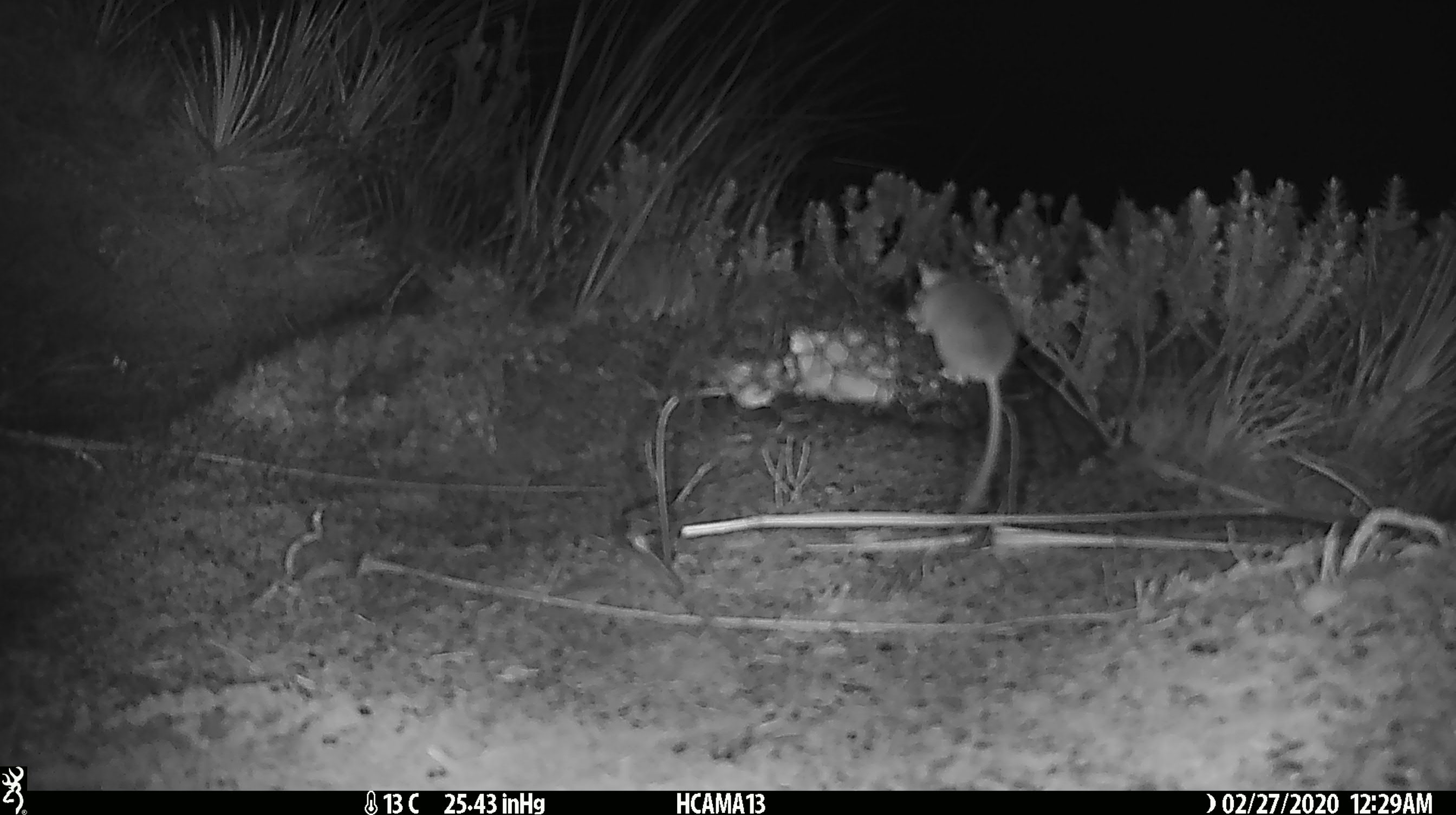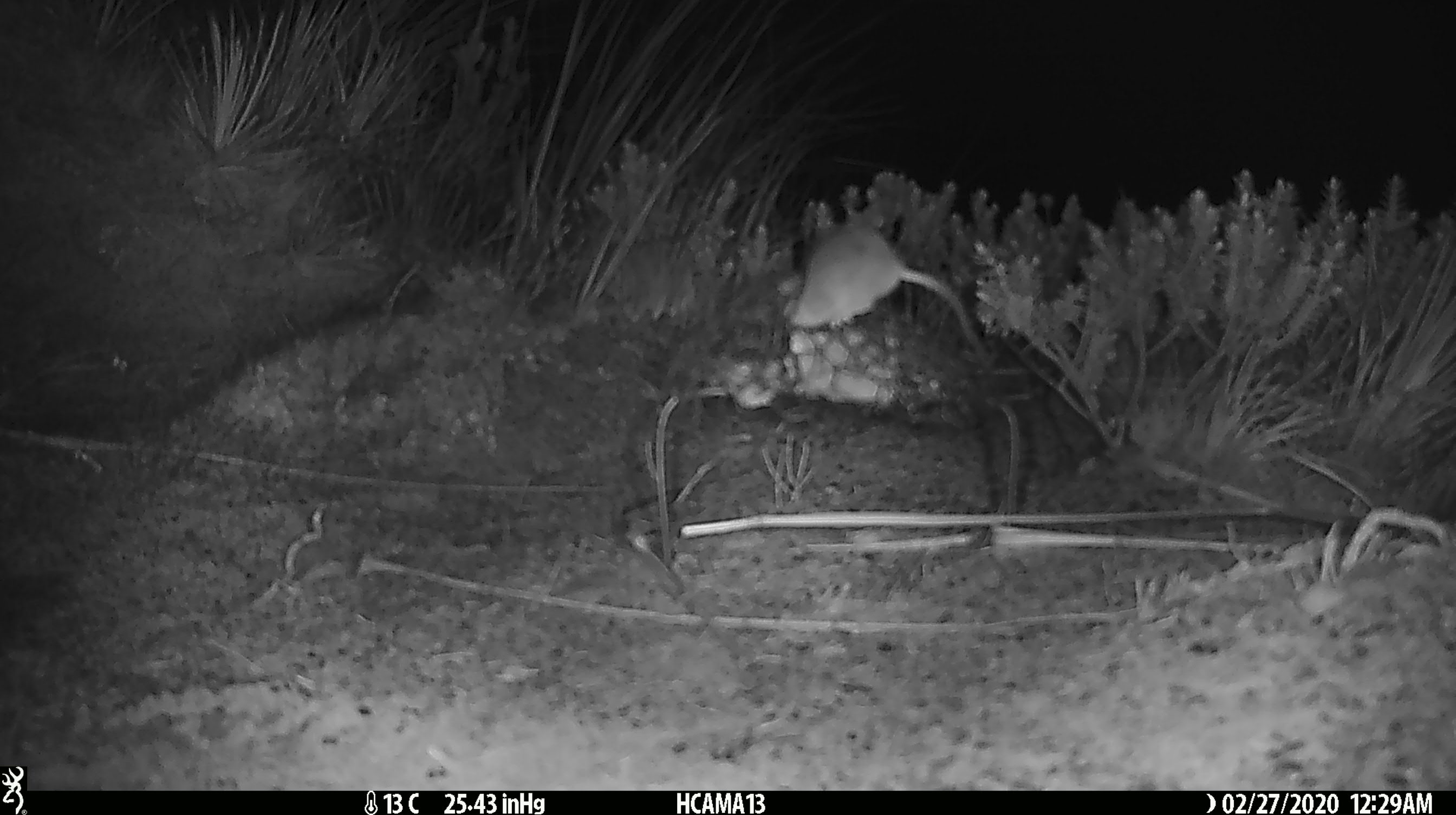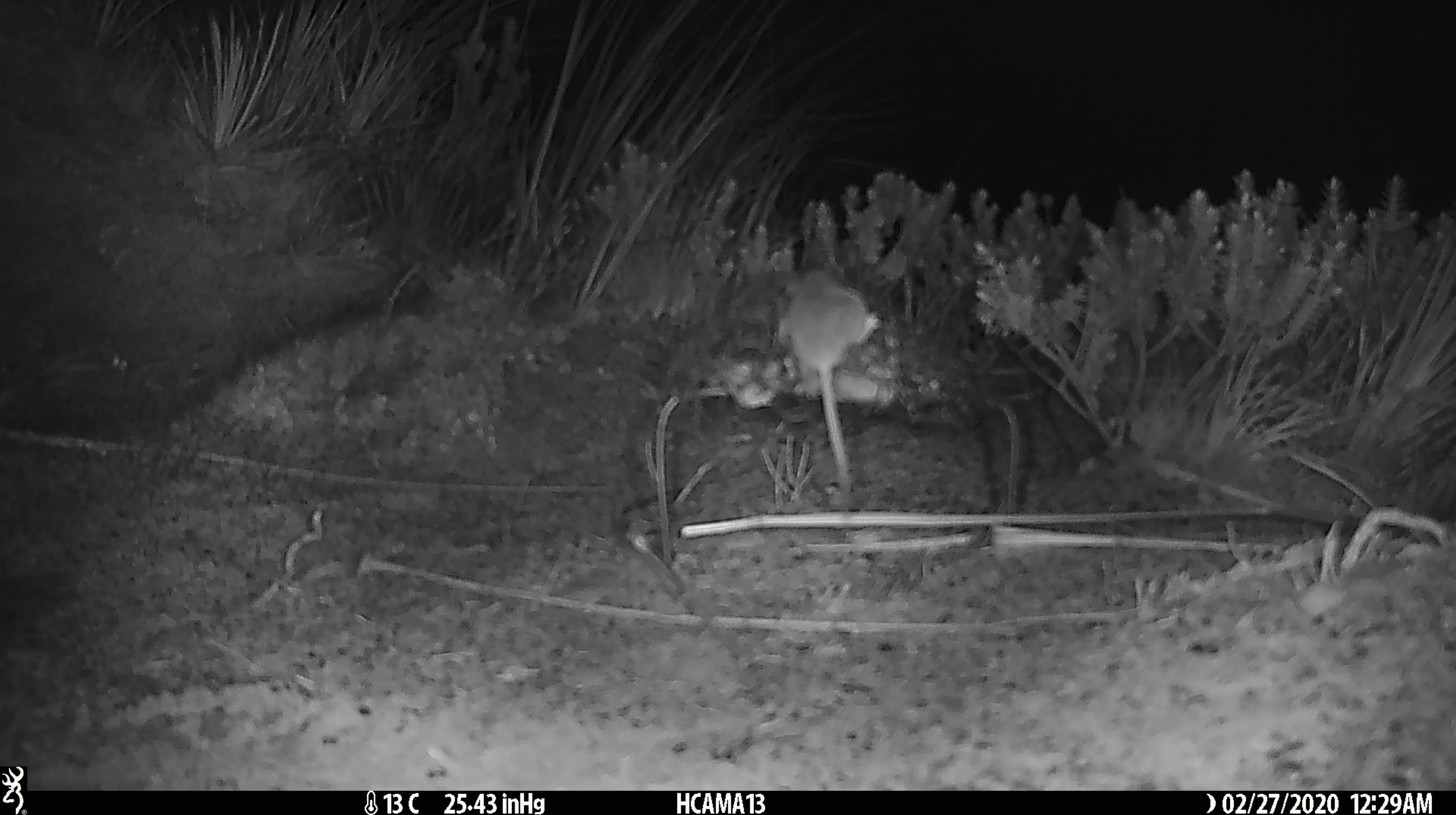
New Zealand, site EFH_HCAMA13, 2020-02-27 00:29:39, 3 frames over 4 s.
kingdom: Animalia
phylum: Chordata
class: Mammalia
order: Rodentia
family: Muridae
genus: Mus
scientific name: Mus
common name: mouse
Mouse (Mus).